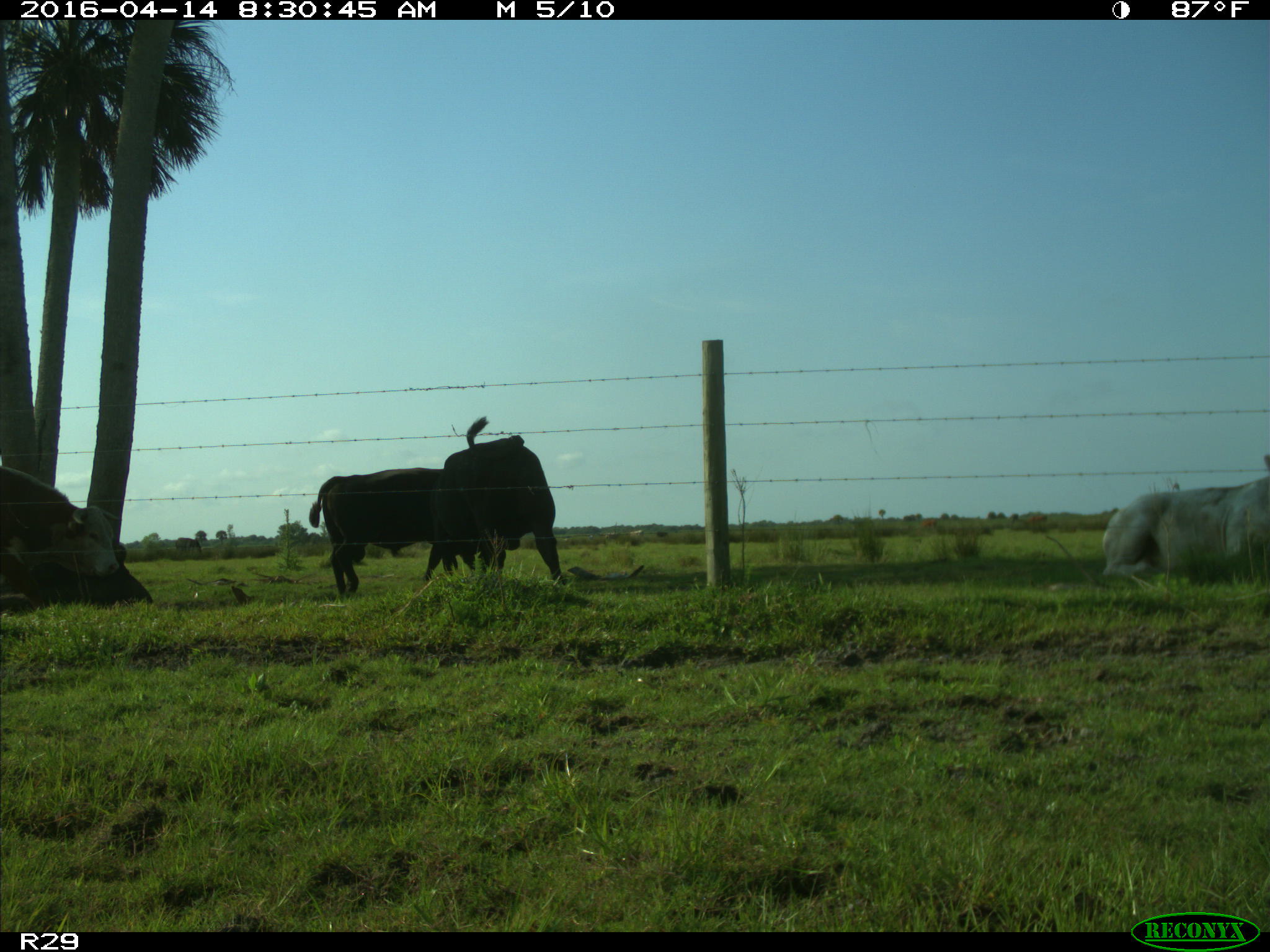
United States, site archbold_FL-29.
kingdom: Animalia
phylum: Chordata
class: Mammalia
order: Artiodactyla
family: Bovidae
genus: Bos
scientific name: Bos taurus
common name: domestic cow